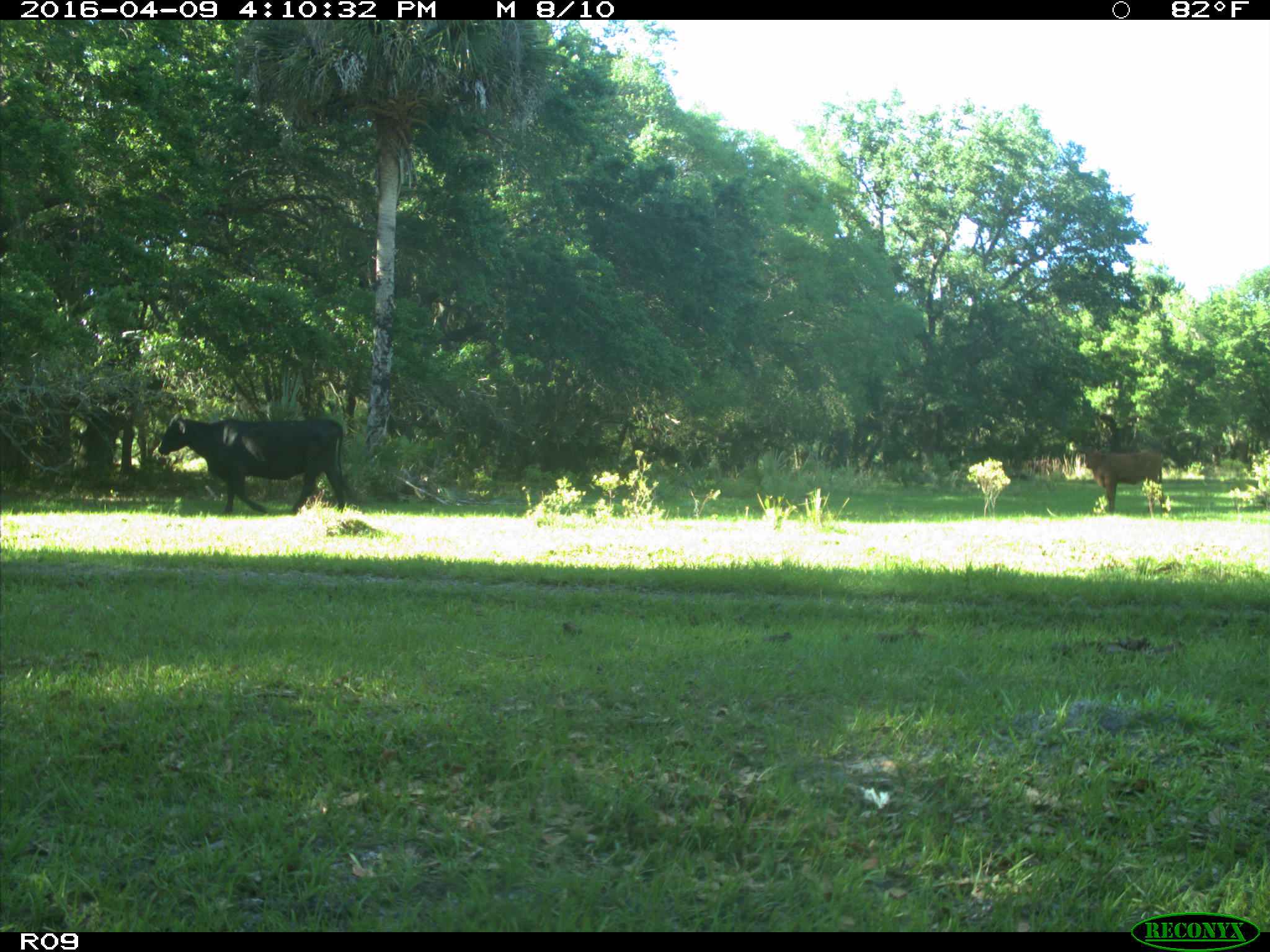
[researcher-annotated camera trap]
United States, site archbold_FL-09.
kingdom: Animalia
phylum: Chordata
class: Mammalia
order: Artiodactyla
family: Bovidae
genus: Bos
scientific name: Bos taurus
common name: domestic cow